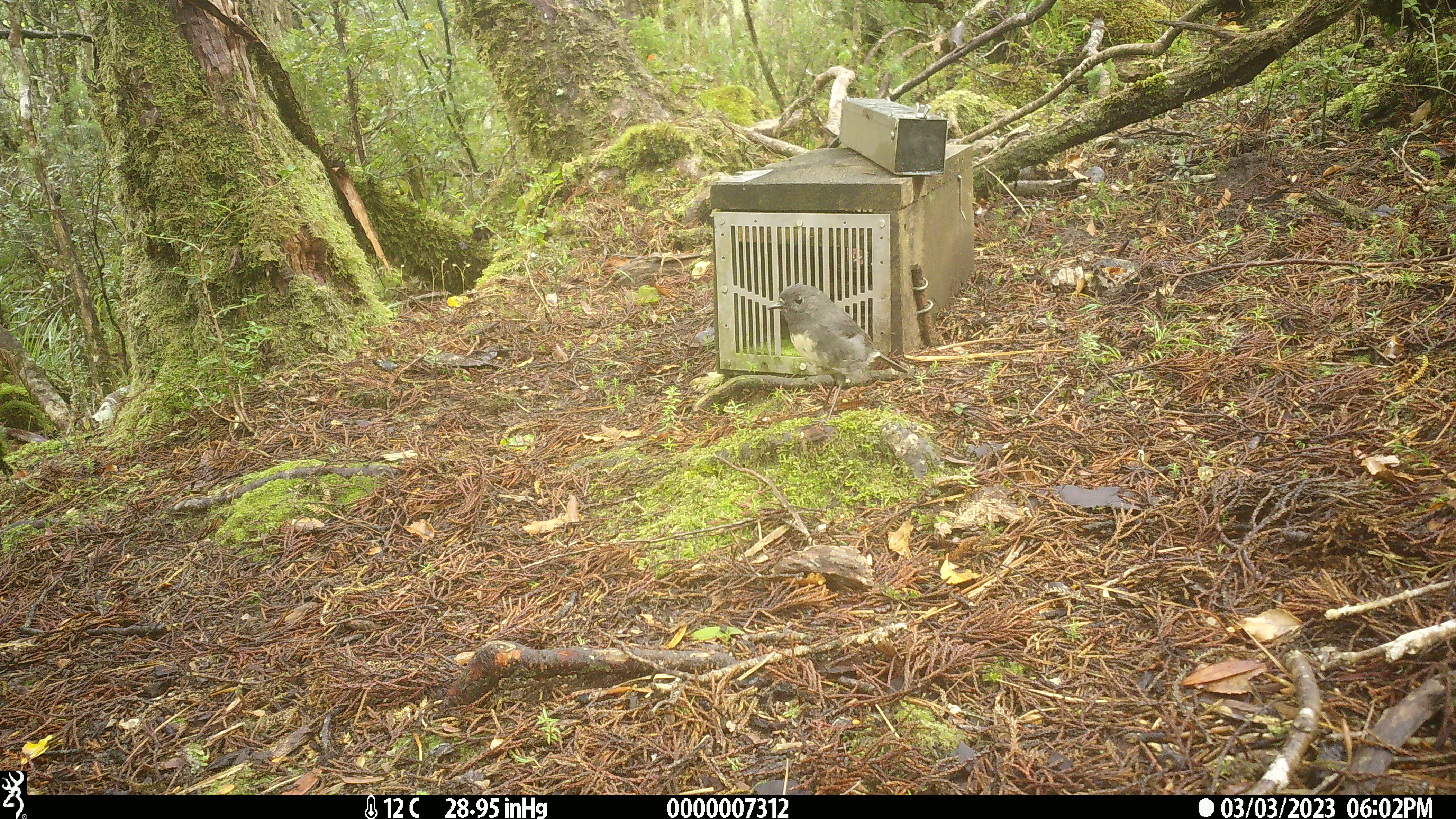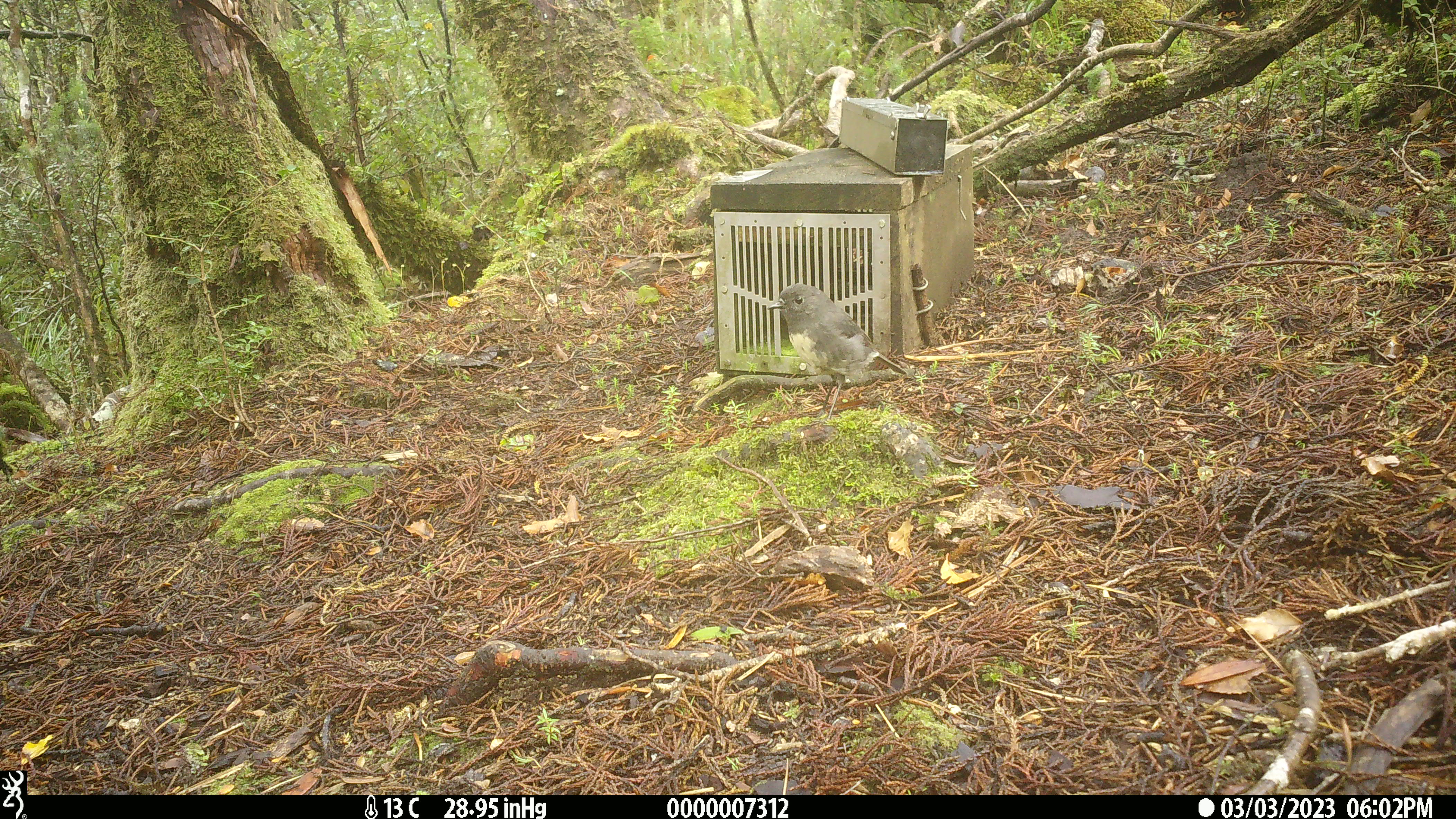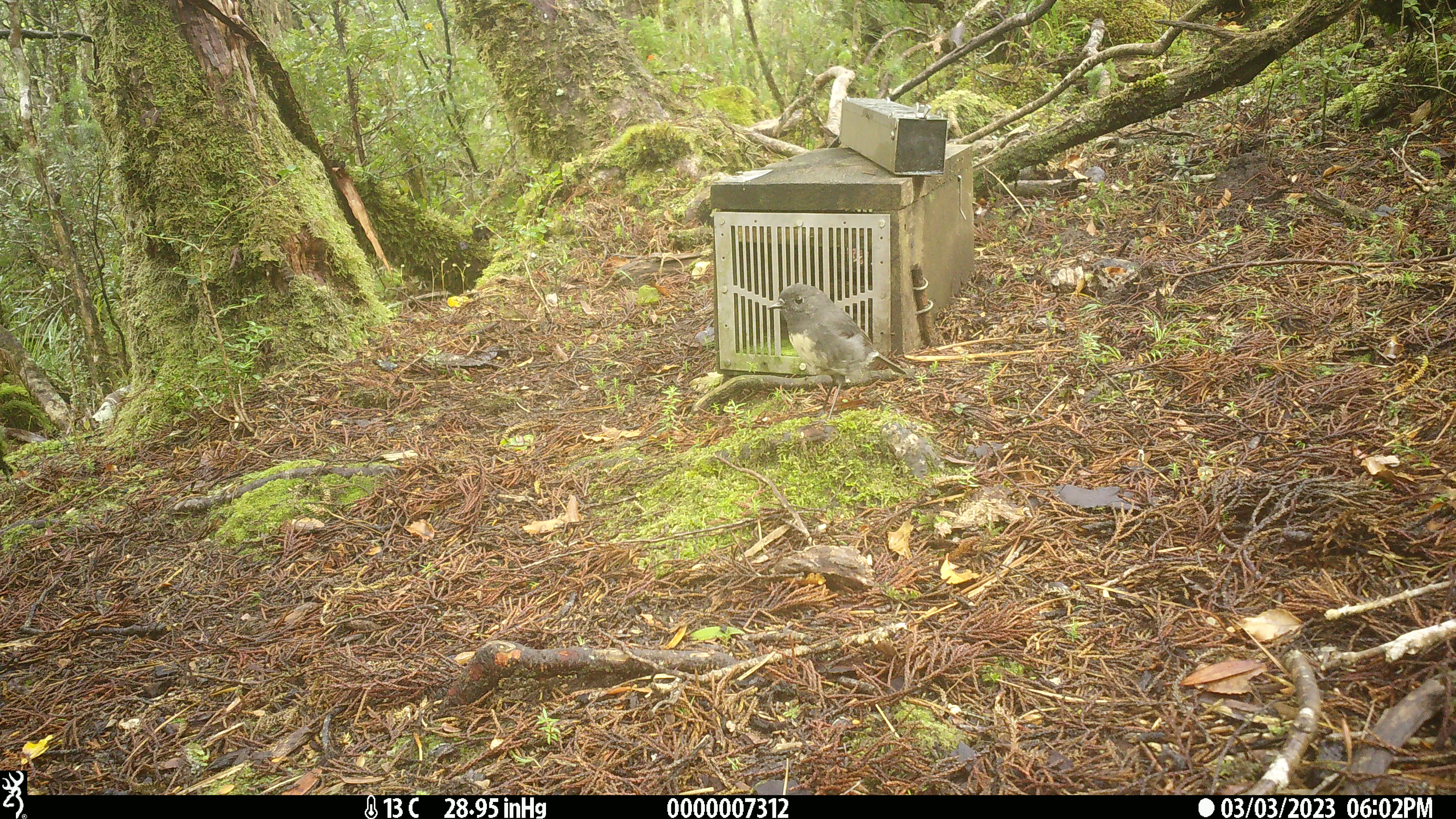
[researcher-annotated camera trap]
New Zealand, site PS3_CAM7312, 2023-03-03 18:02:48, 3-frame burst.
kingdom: Animalia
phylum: Chordata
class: Aves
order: Passeriformes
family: Petroicidae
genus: Petroica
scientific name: Petroica australis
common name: new zealand robin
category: robin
Robin (new zealand robin) (Petroica australis).